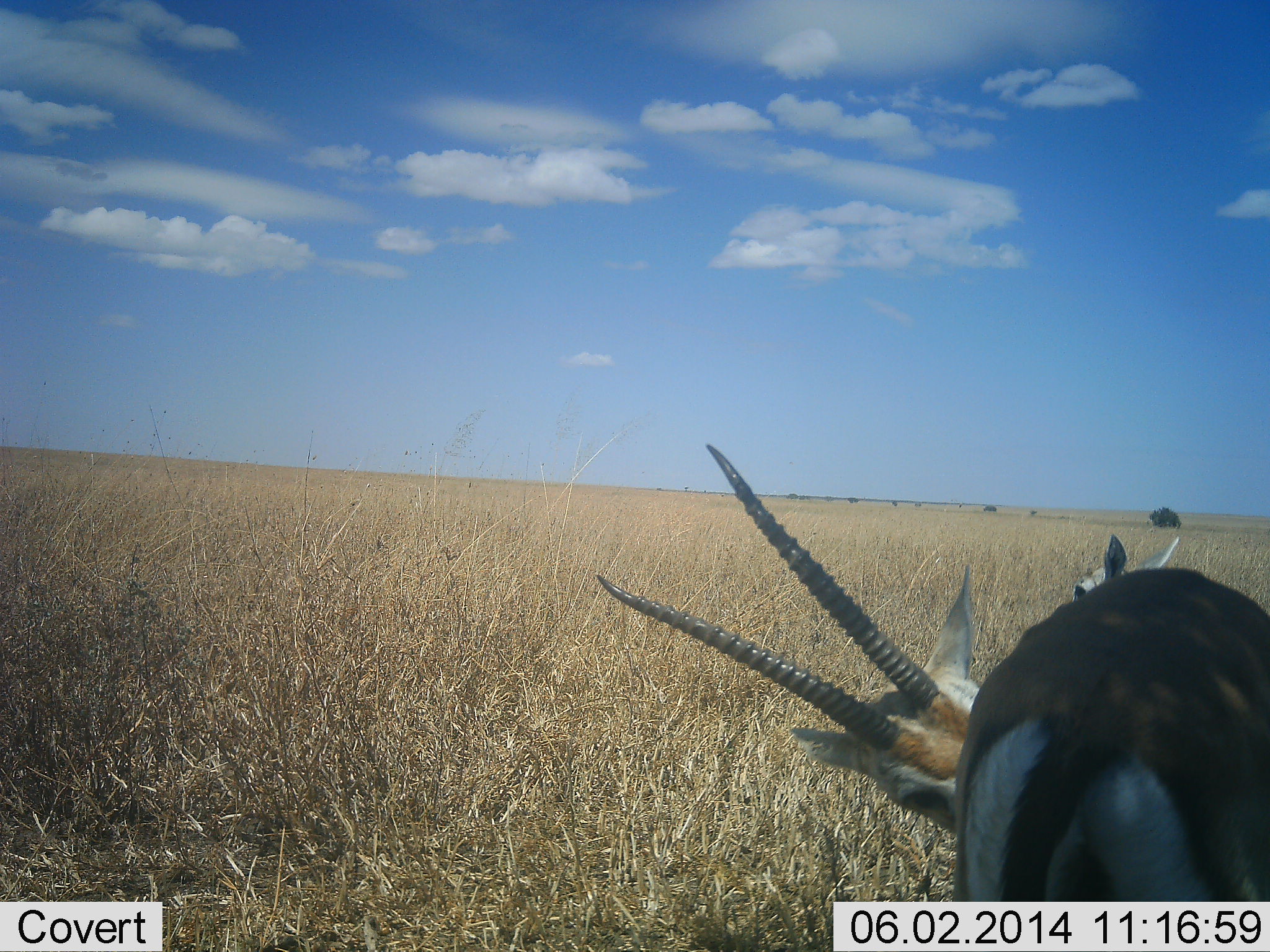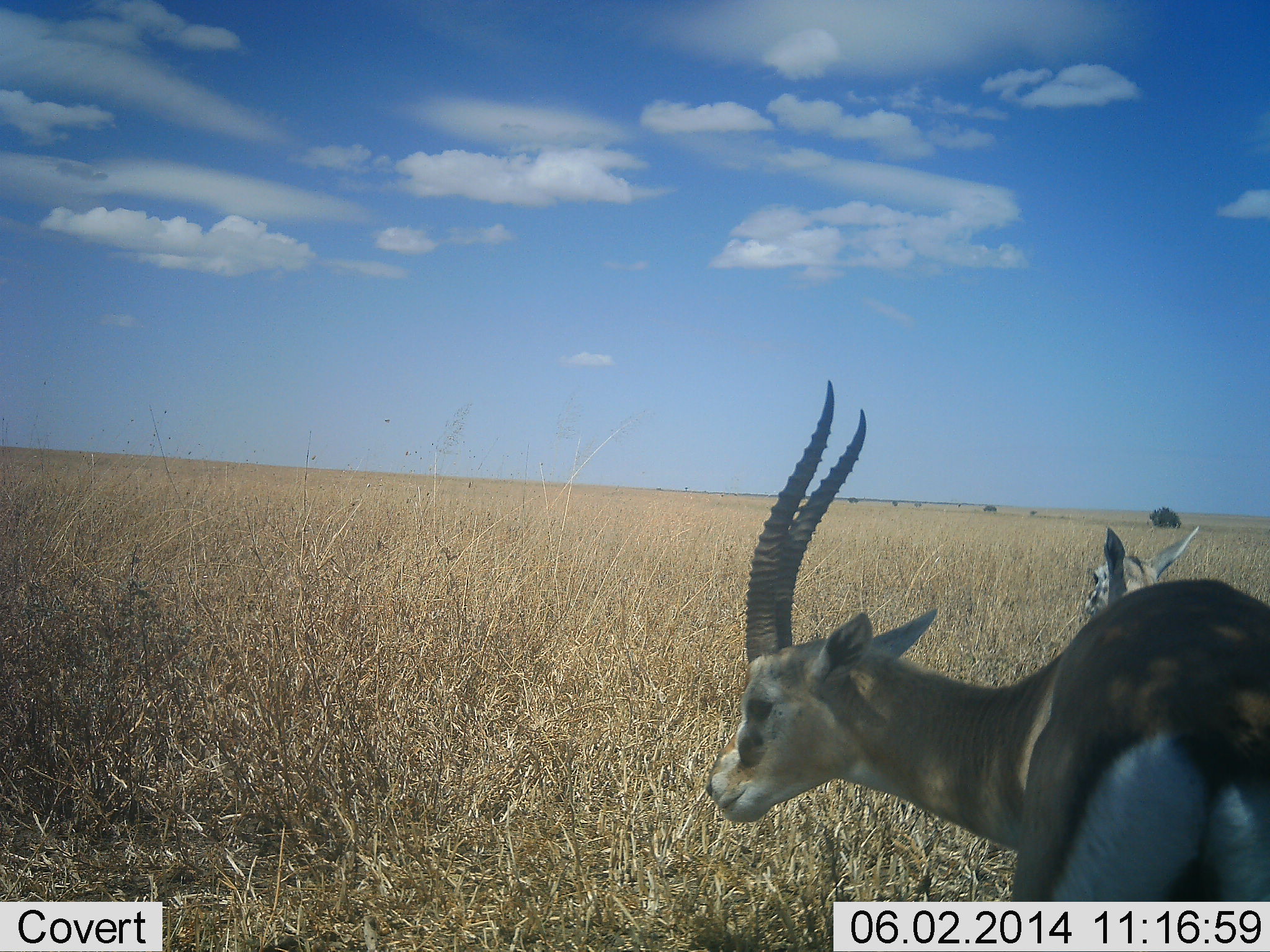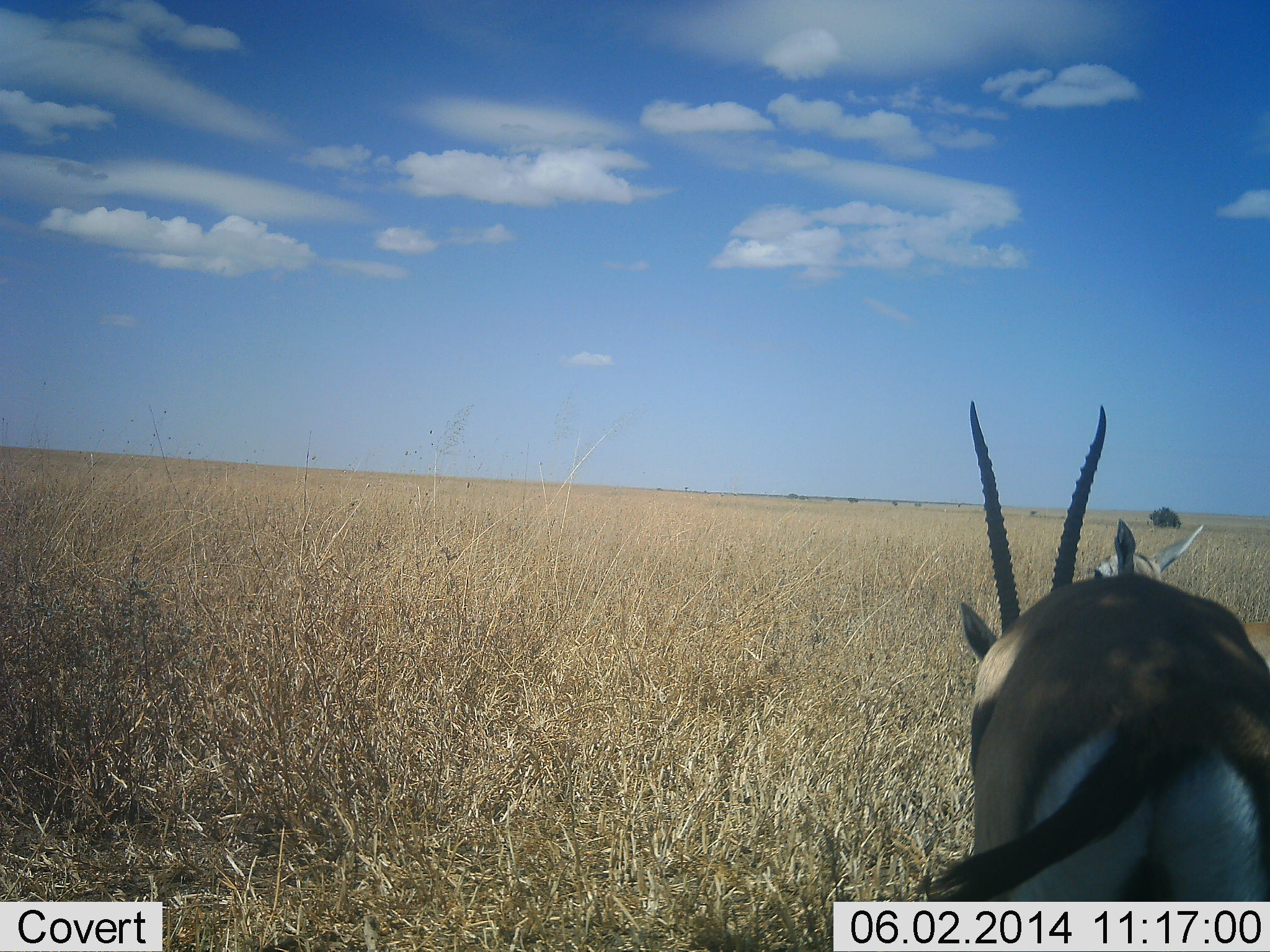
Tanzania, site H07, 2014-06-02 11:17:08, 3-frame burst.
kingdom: Animalia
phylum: Chordata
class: Mammalia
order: Artiodactyla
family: Bovidae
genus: Eudorcas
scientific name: Eudorcas thomsonii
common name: thomson's gazelle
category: gazellethomsons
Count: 2.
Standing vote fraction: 70%.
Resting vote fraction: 0%.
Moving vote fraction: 50%.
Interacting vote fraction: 0%.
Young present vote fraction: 10%.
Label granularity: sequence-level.